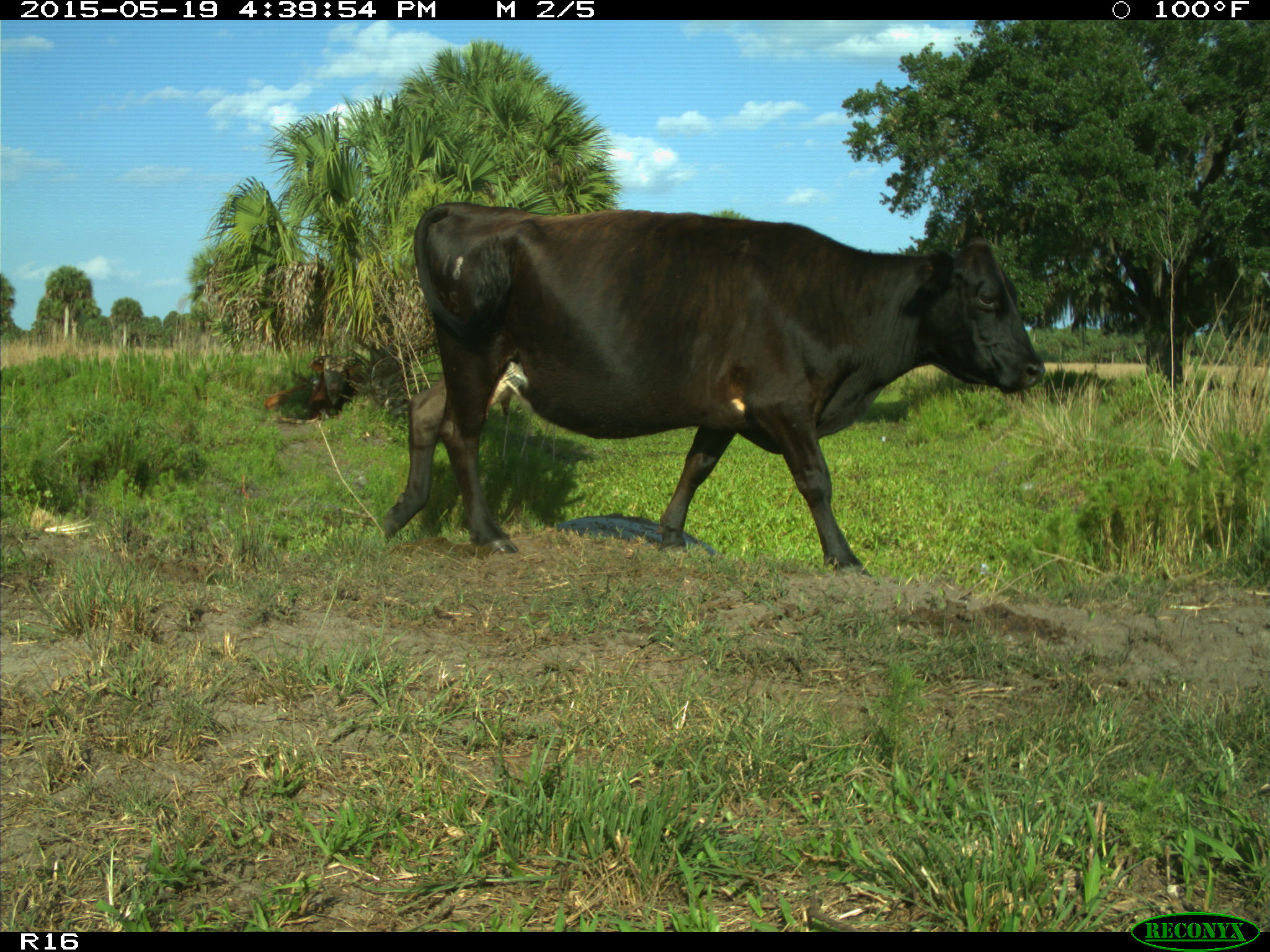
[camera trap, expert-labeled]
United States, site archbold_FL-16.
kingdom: Animalia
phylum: Chordata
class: Mammalia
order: Artiodactyla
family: Bovidae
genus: Bos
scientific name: Bos taurus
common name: domestic cow